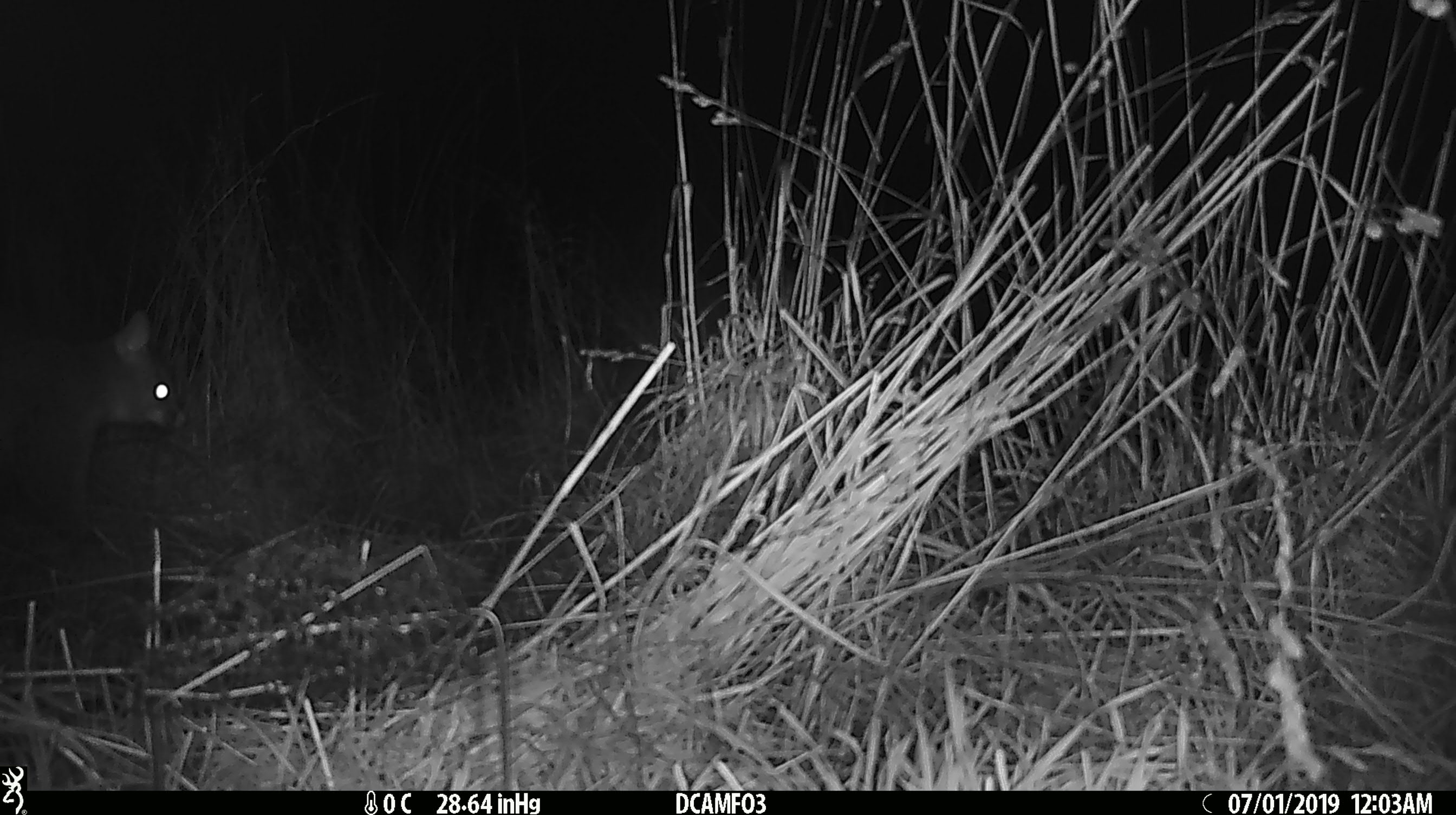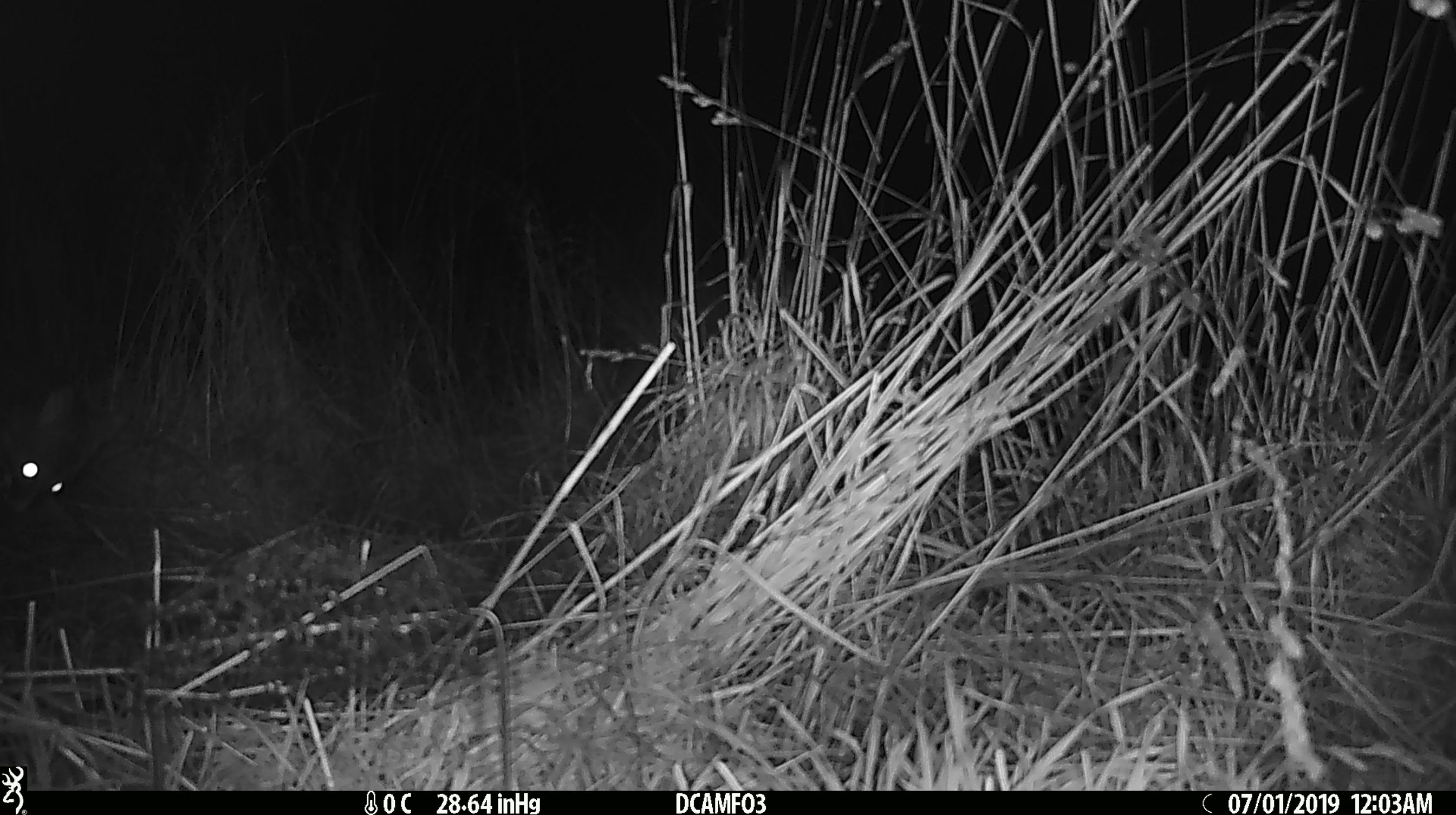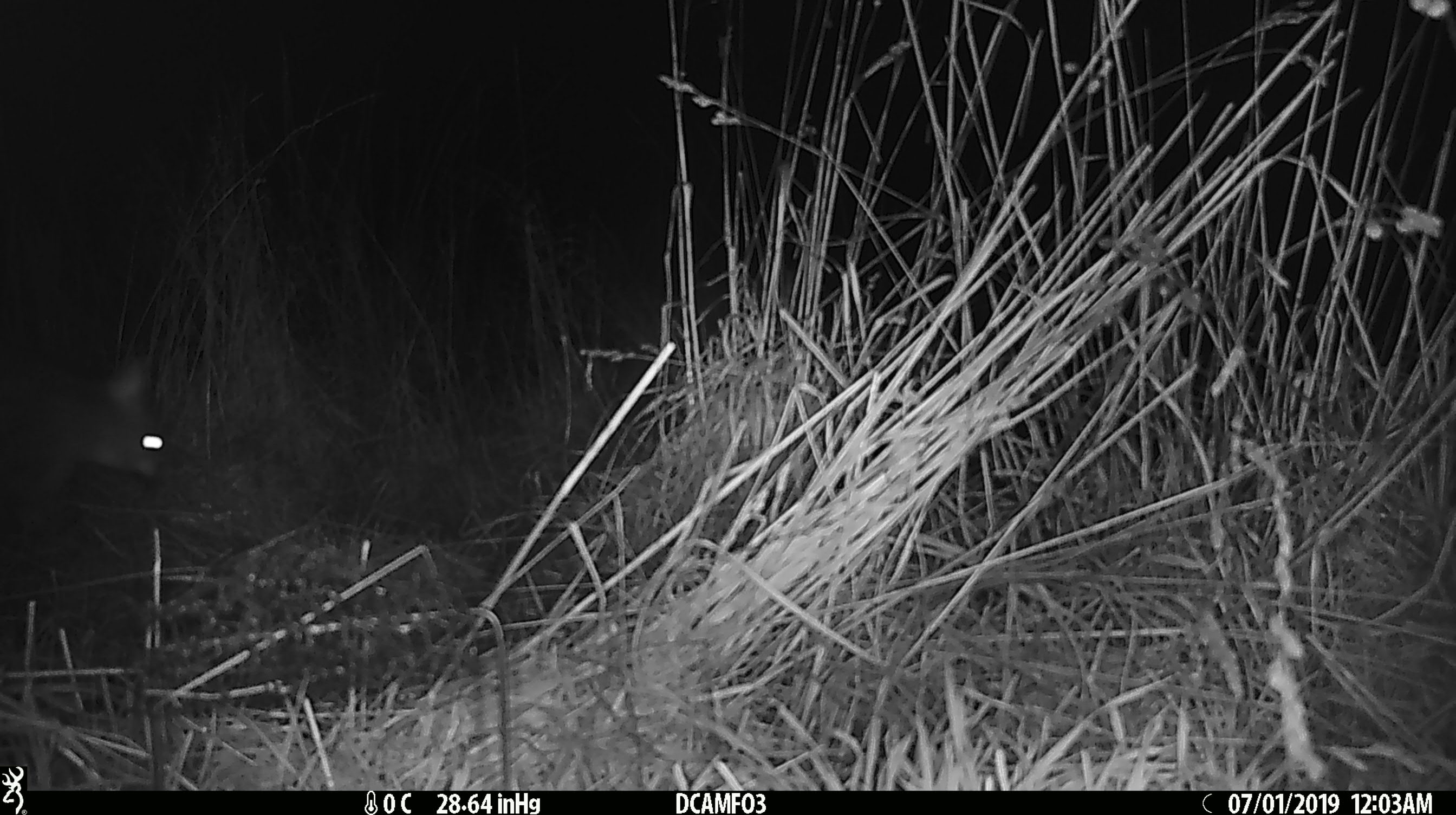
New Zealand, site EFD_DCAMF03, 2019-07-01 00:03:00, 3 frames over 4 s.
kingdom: Animalia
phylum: Chordata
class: Mammalia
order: Diprotodontia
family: Phalangeridae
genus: Trichosurus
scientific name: Trichosurus vulpecula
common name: common brushtail possum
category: possum